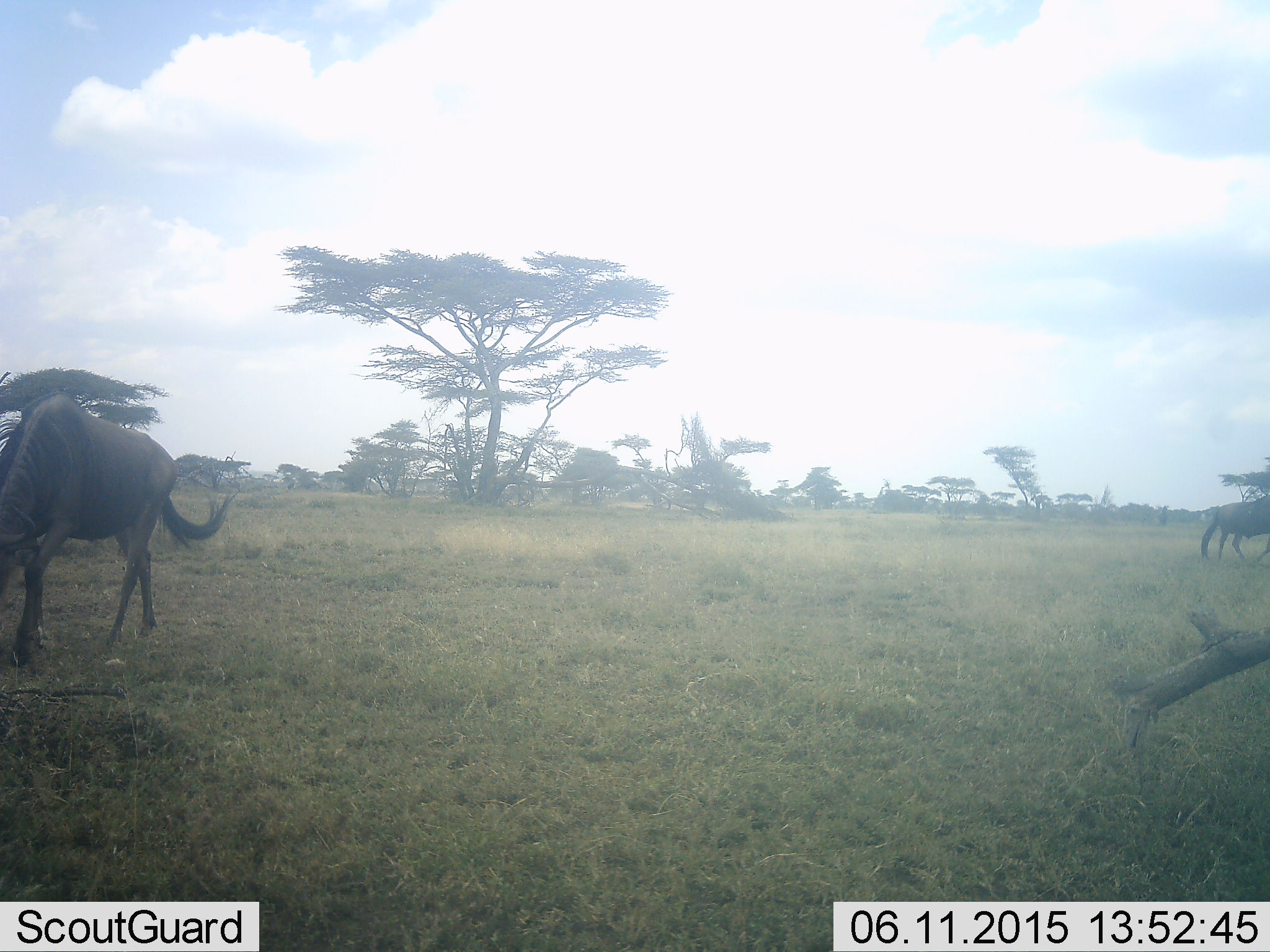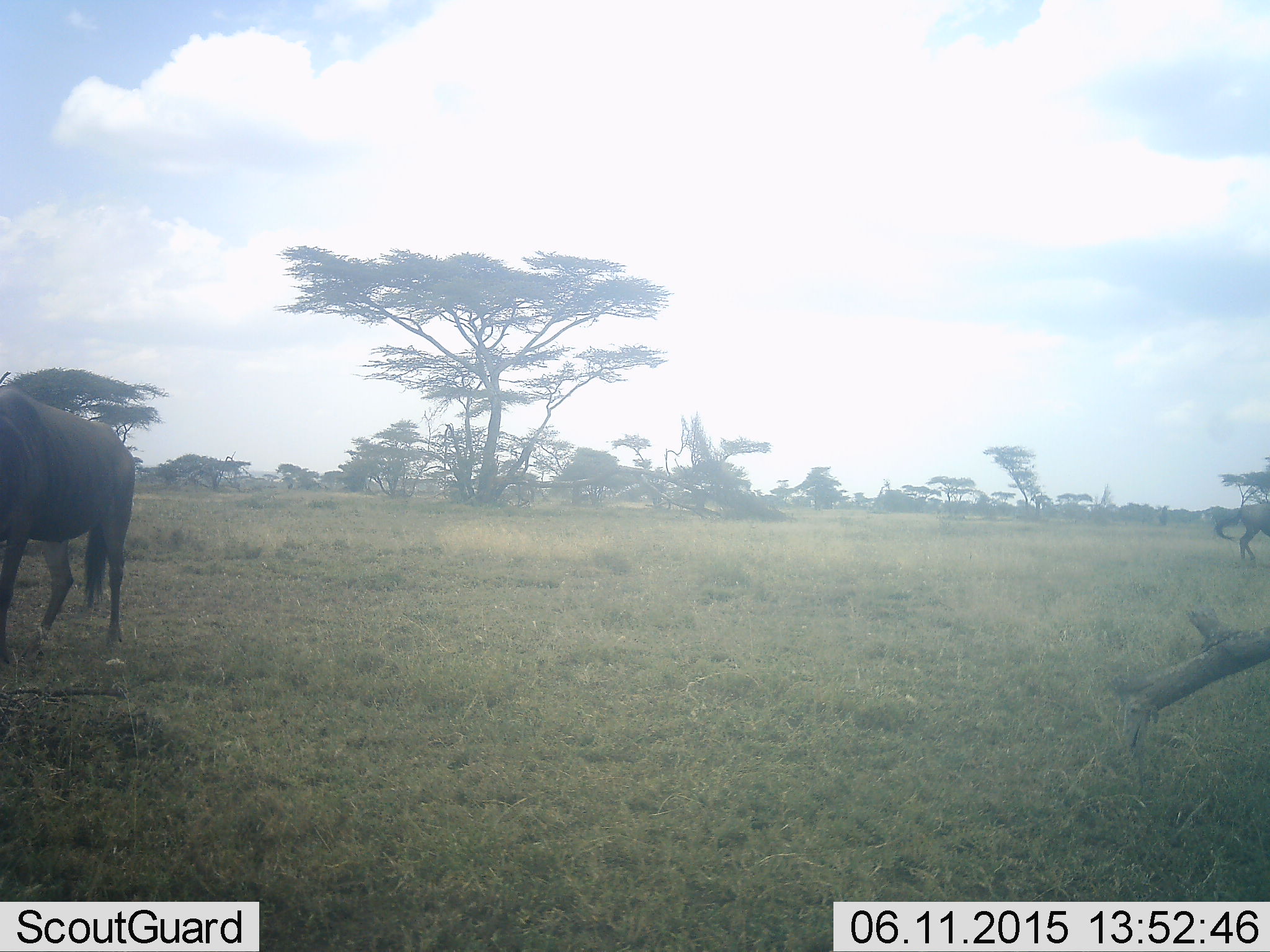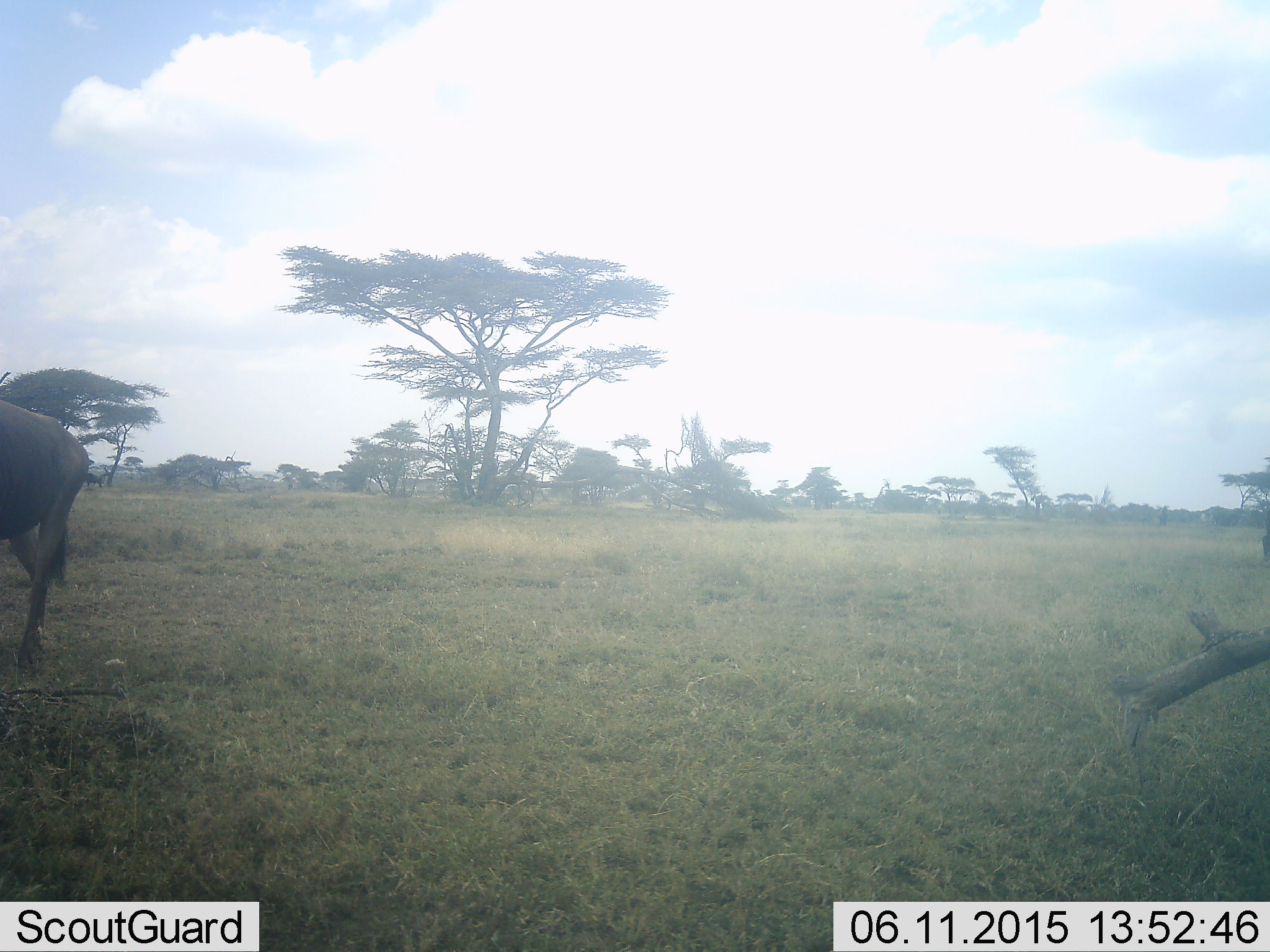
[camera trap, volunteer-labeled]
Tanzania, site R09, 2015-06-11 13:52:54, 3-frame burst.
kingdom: Animalia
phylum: Chordata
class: Mammalia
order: Artiodactyla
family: Bovidae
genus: Connochaetes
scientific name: Connochaetes taurinus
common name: blue wildebeest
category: wildebeest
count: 2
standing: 10%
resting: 0%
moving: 50%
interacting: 0%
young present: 0%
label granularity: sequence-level